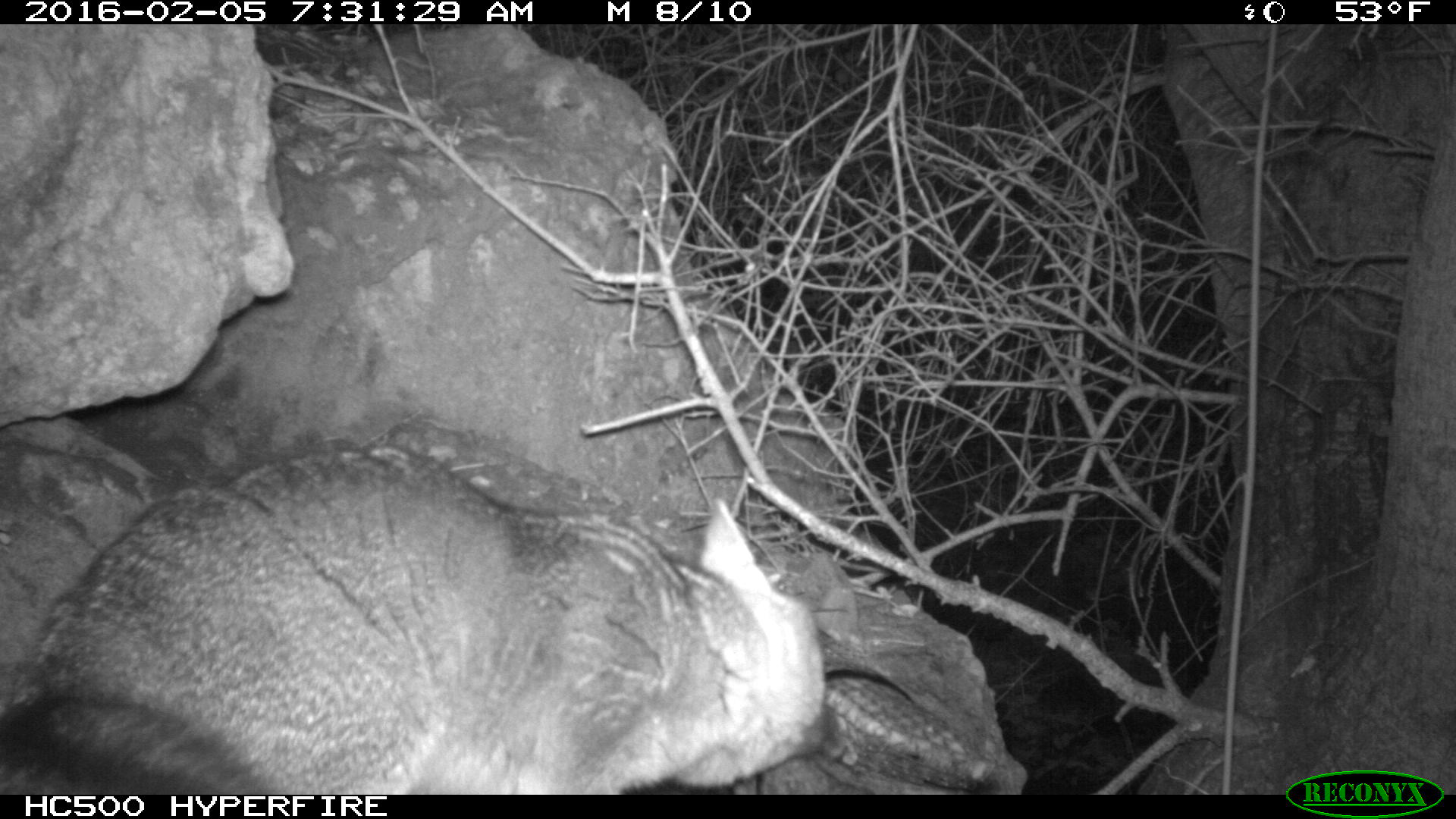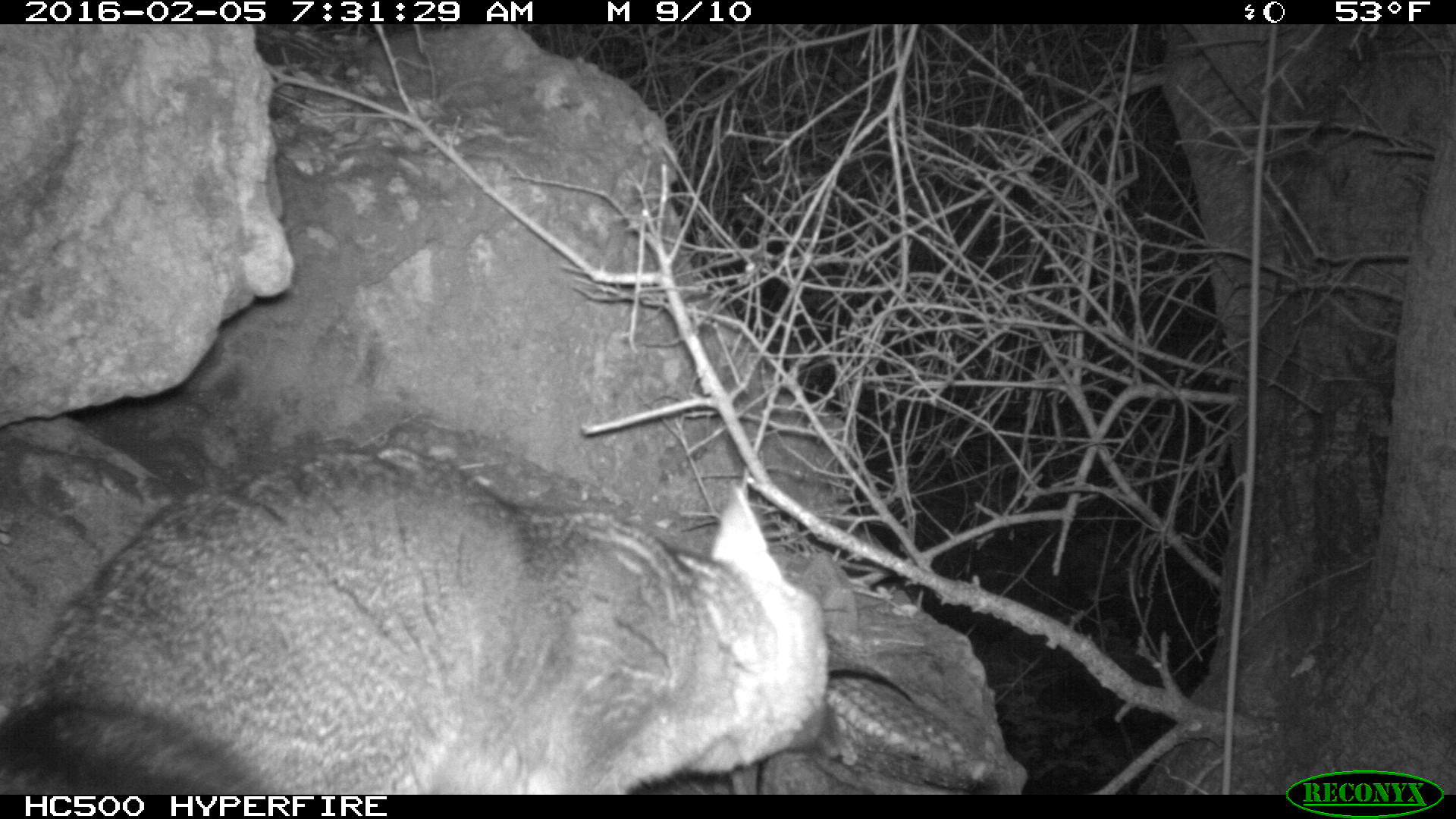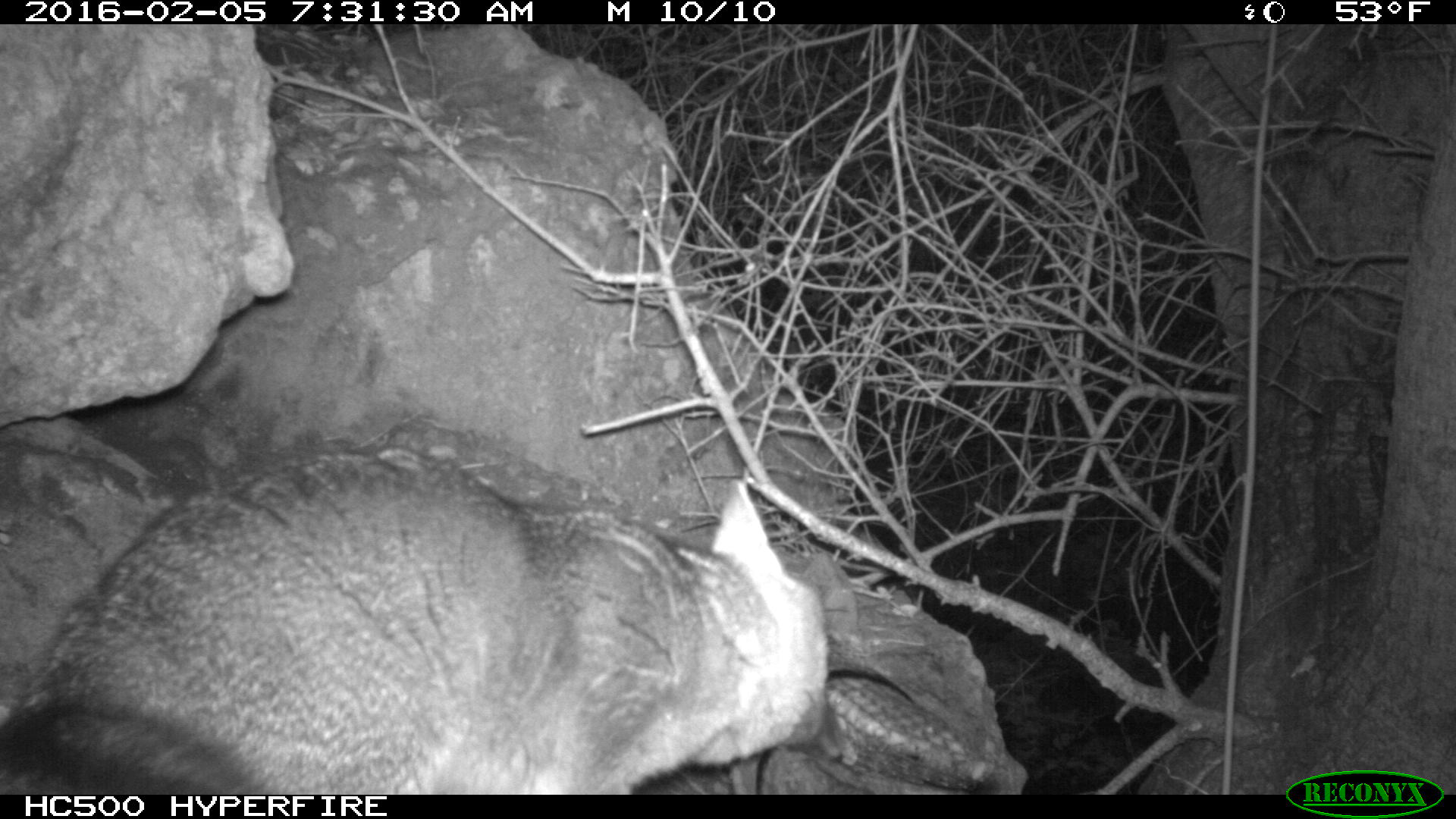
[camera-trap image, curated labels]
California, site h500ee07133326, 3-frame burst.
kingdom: Animalia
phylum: Chordata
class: Mammalia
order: Carnivora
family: Canidae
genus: Urocyon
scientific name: Urocyon littoralis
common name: island fox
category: fox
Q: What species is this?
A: Fox (island fox) (Urocyon littoralis).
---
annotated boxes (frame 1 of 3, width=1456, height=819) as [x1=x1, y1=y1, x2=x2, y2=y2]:
fox: [x1=0, y1=442, x2=852, y2=795]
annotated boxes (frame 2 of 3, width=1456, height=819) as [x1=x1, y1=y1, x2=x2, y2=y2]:
fox: [x1=0, y1=450, x2=845, y2=793]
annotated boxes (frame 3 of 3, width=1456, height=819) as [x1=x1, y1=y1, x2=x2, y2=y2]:
fox: [x1=0, y1=448, x2=843, y2=793]